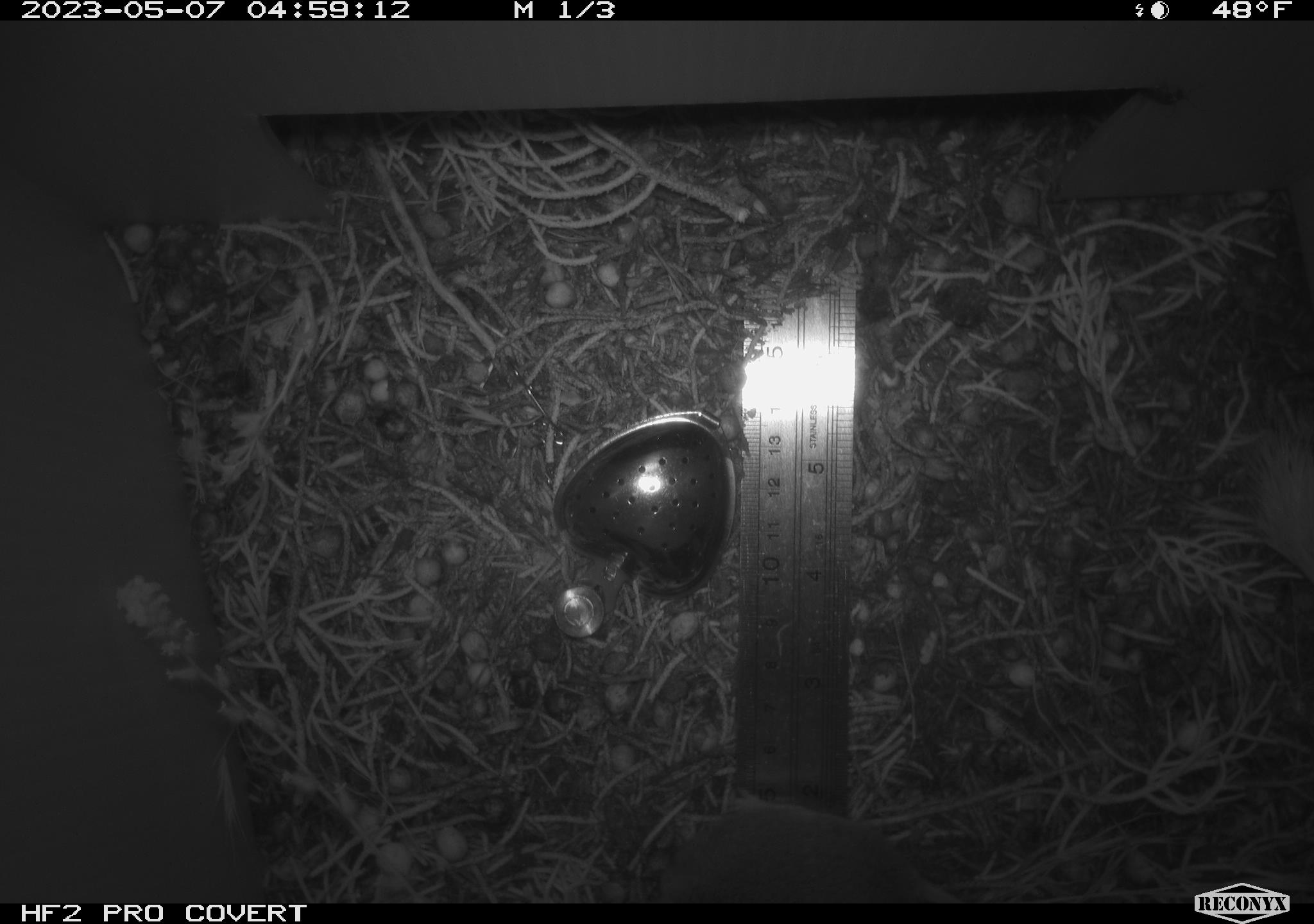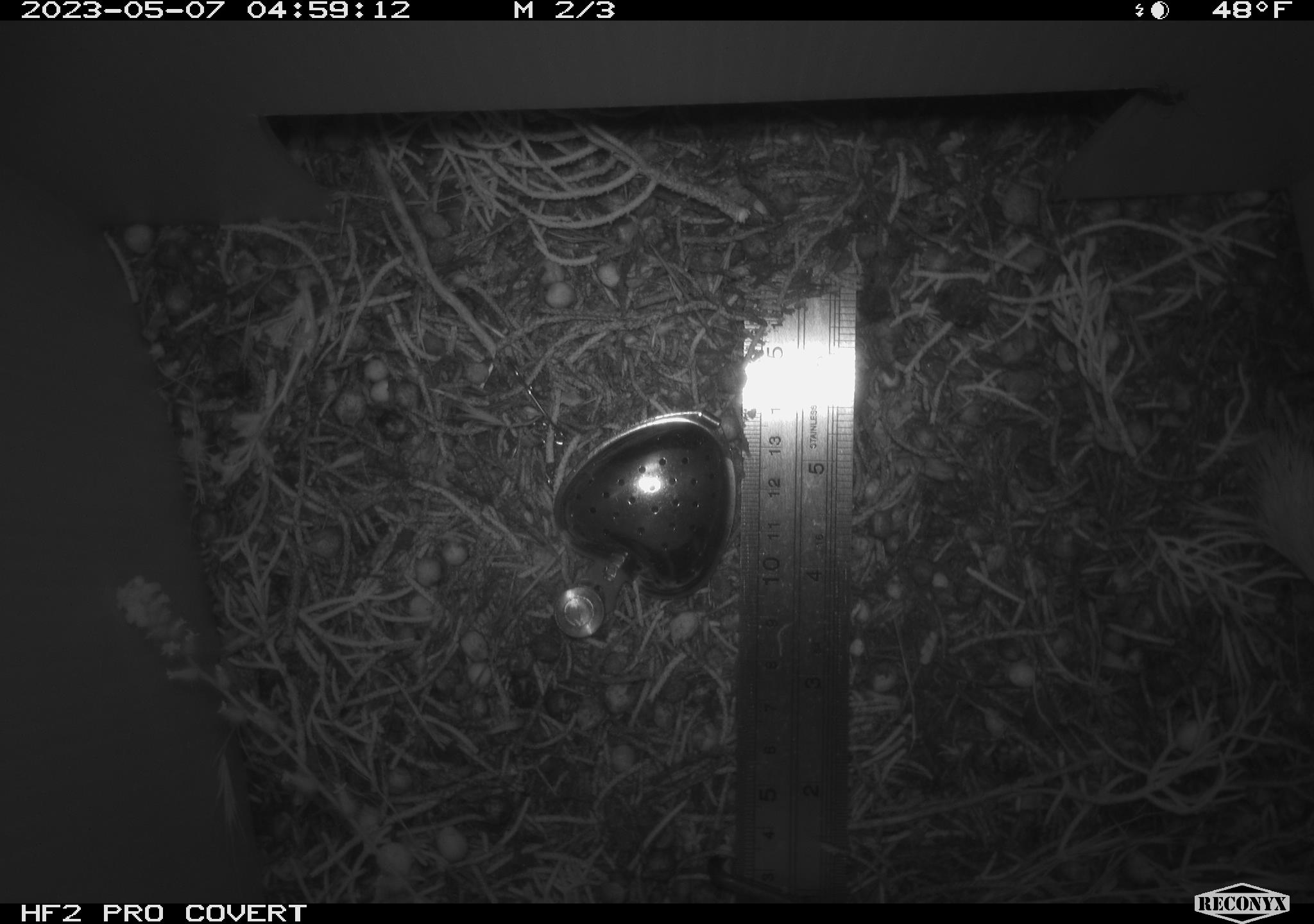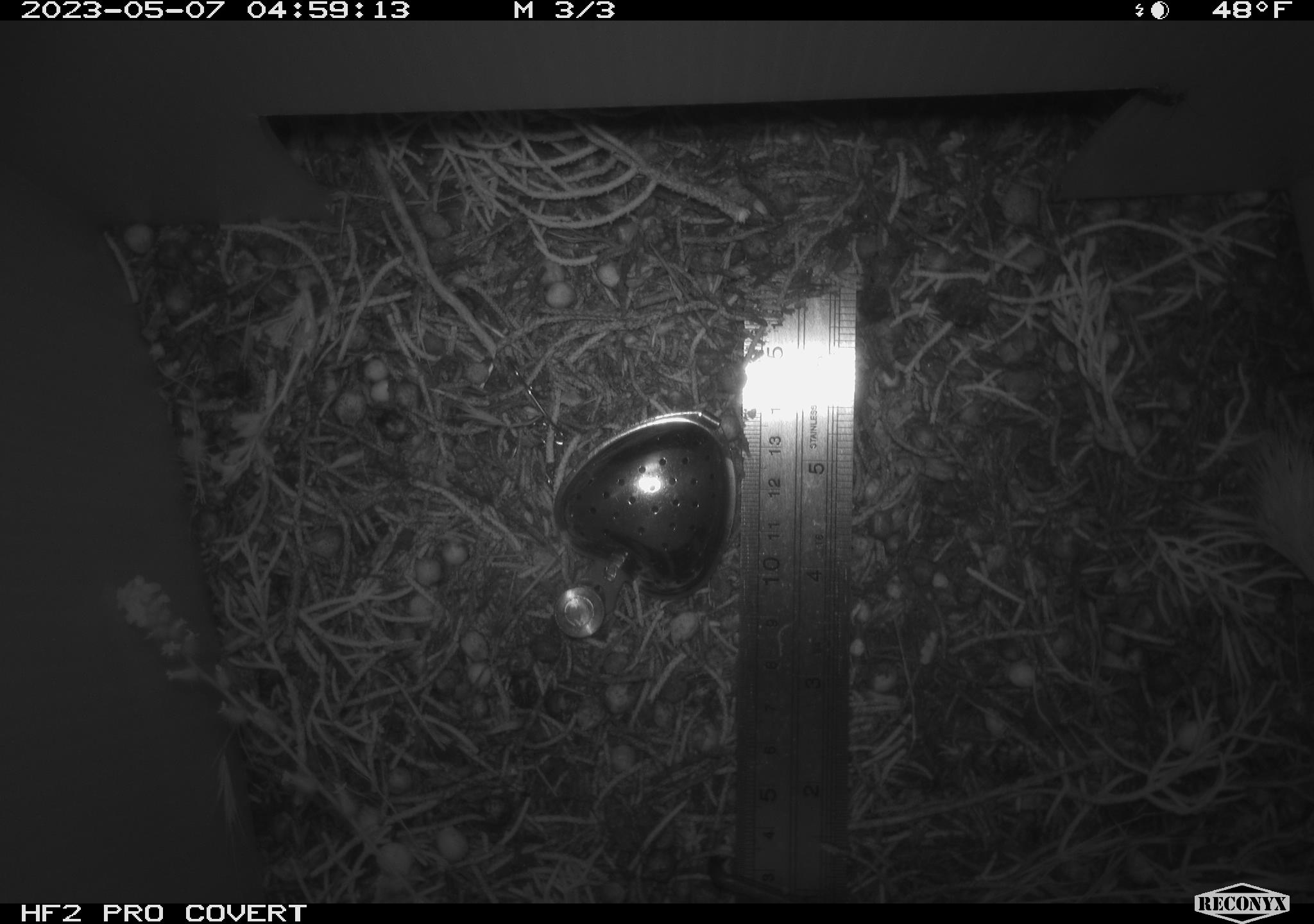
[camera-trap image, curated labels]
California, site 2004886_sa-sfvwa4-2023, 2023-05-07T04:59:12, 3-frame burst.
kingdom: Animalia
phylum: Chordata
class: Mammalia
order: Rodentia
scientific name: Rodentia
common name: mouse species